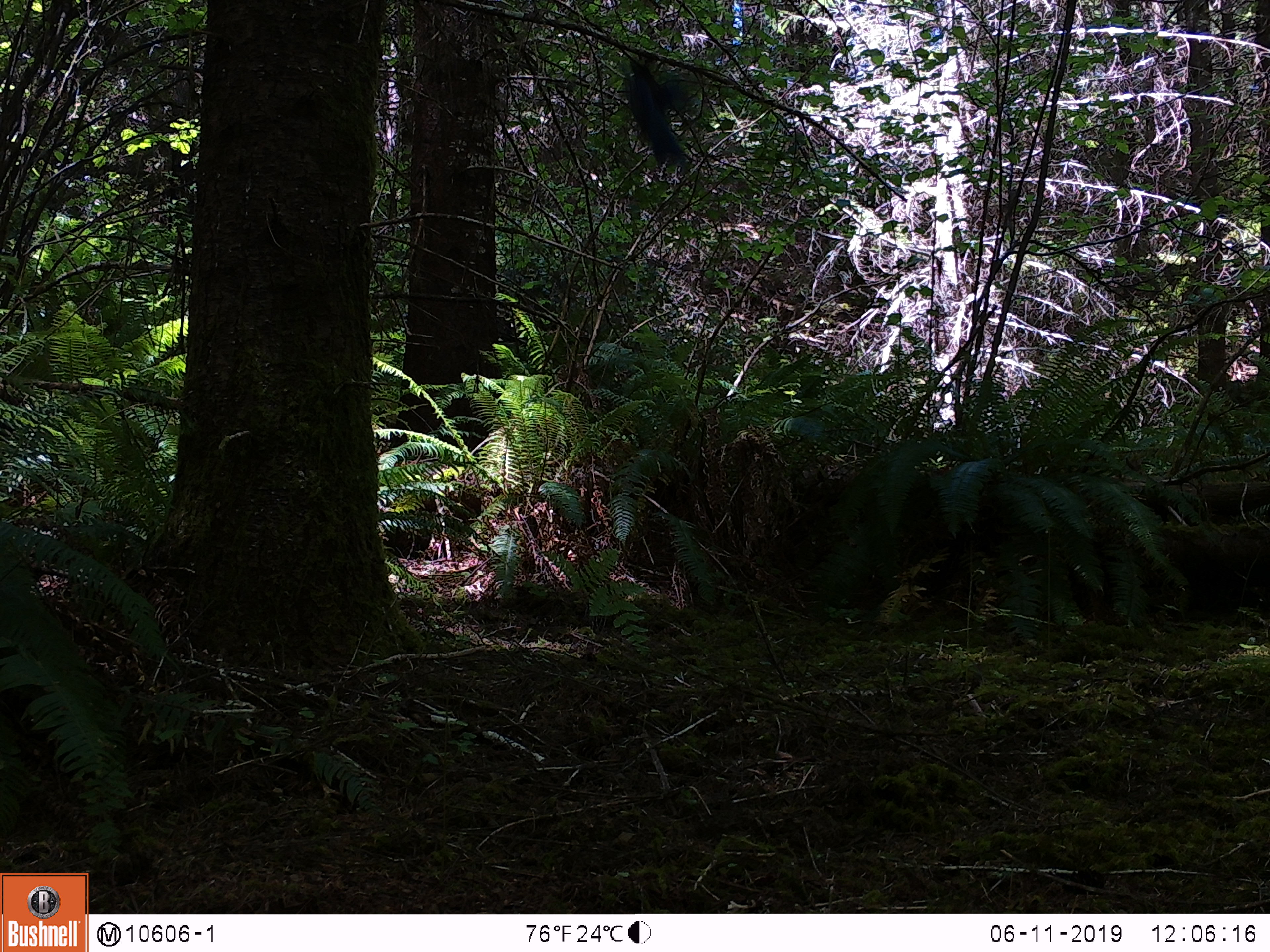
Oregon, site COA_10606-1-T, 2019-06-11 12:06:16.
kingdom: Animalia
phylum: Chordata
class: Aves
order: Passeriformes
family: Corvidae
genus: Cyanocitta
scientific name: Cyanocitta stelleri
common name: steller's jay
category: stellers jay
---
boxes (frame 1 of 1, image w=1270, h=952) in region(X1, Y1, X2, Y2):
stellers jay: region(616, 57, 711, 173)